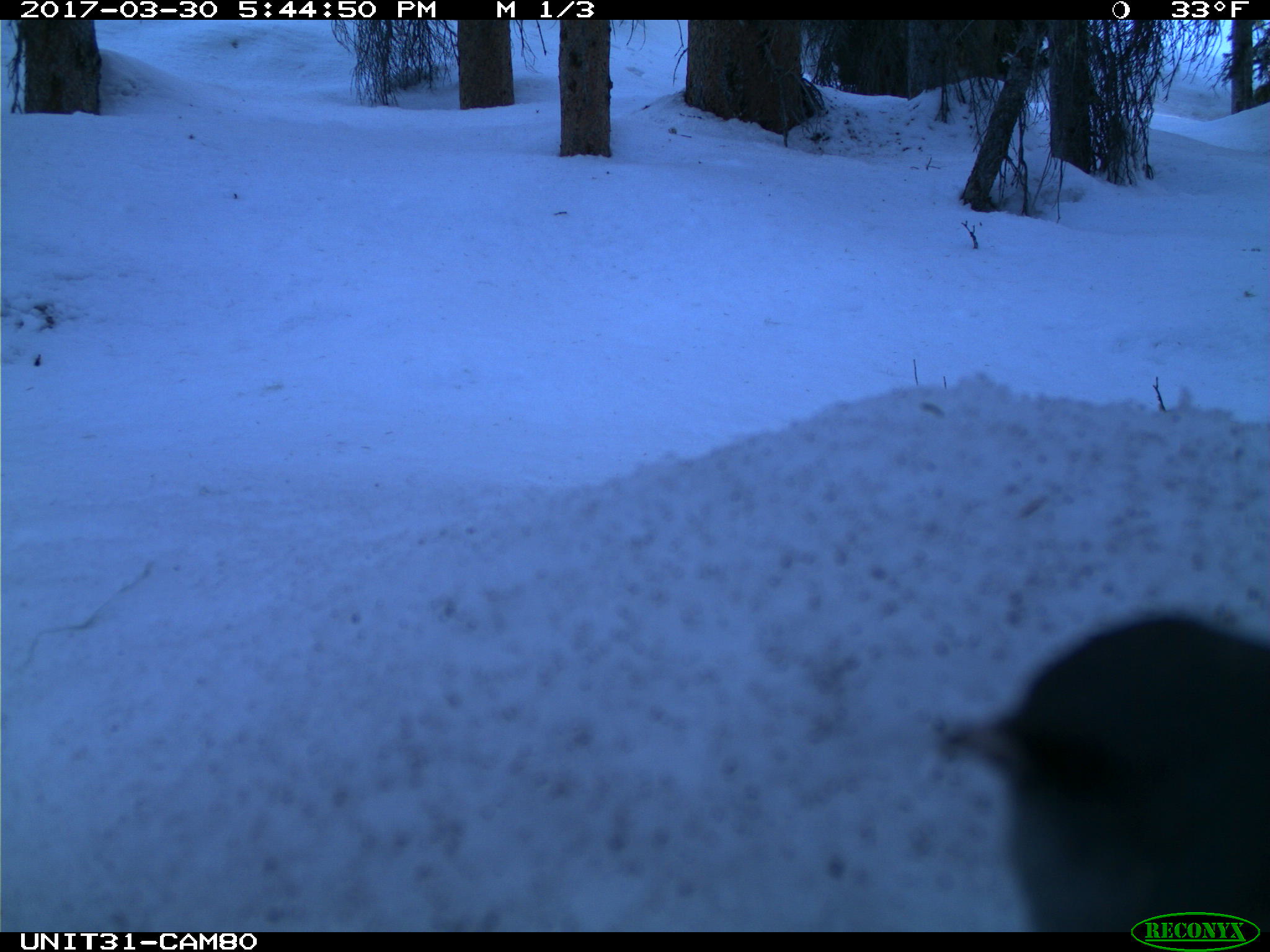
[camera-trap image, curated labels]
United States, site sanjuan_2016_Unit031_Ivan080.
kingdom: Animalia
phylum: Chordata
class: Aves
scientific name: Aves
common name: birds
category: unidentified bird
Unidentified bird (birds) (Aves).